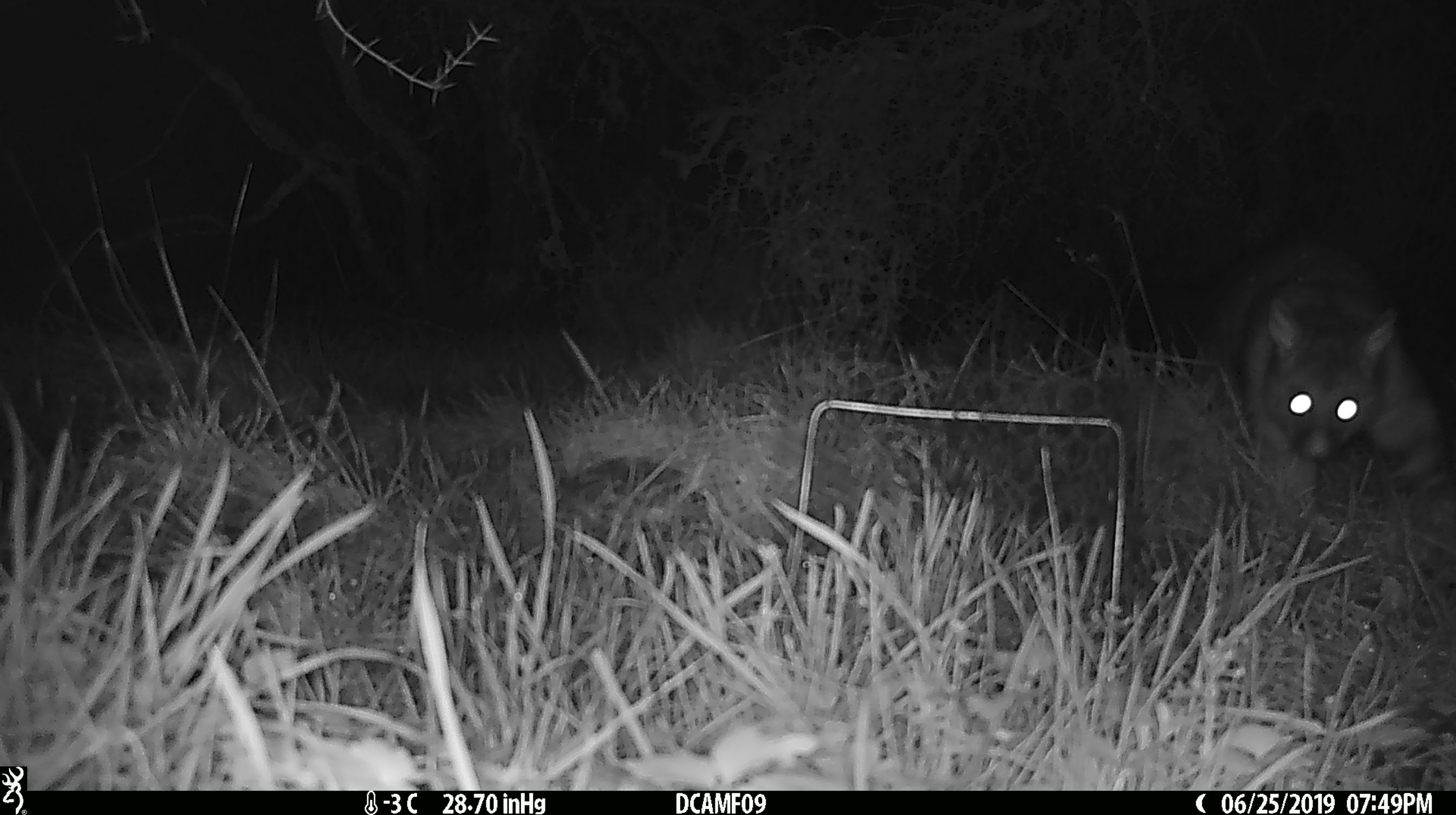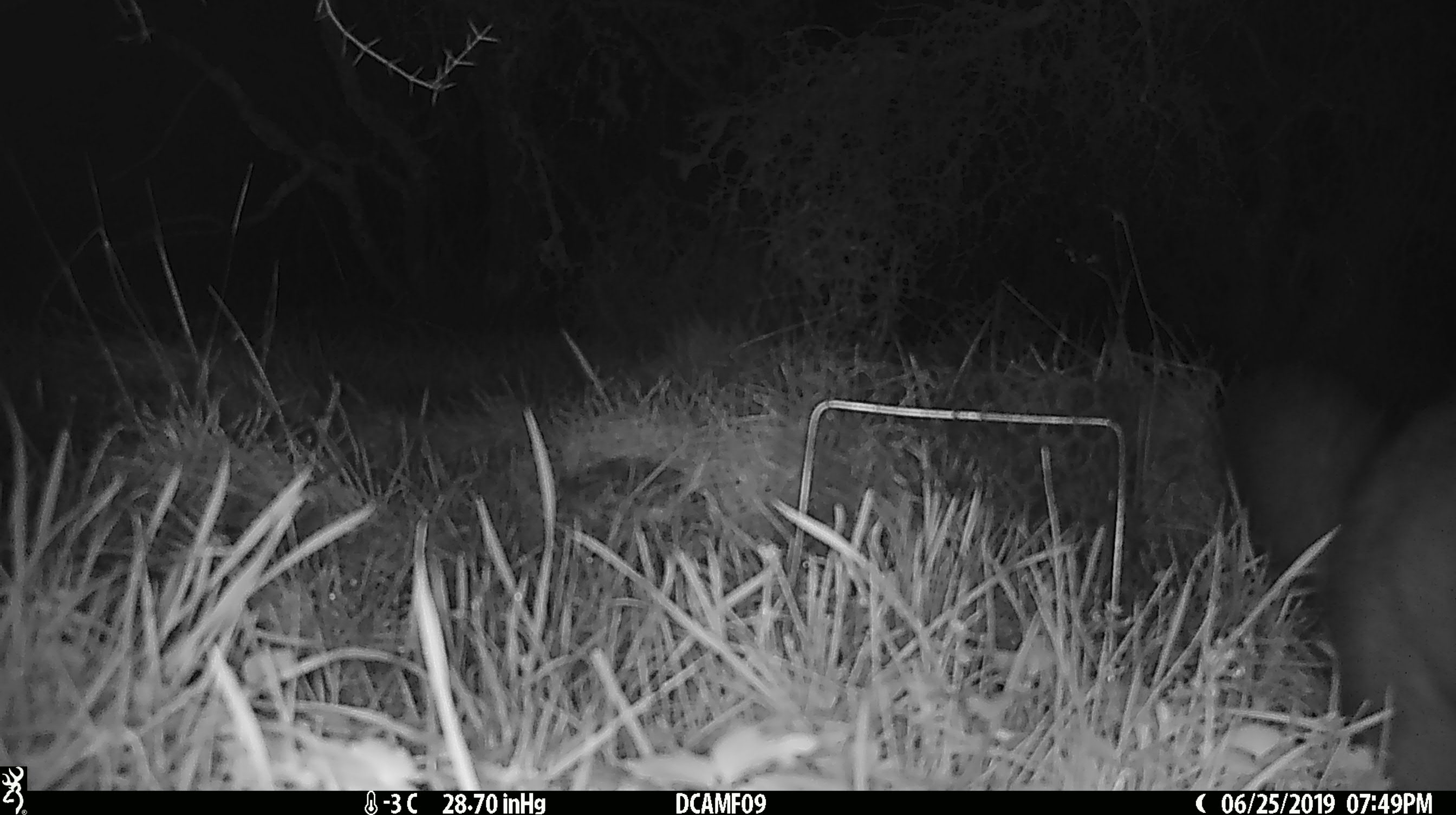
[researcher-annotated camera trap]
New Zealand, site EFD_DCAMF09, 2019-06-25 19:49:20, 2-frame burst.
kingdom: Animalia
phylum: Chordata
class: Mammalia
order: Diprotodontia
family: Phalangeridae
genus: Trichosurus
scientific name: Trichosurus vulpecula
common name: common brushtail possum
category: possum